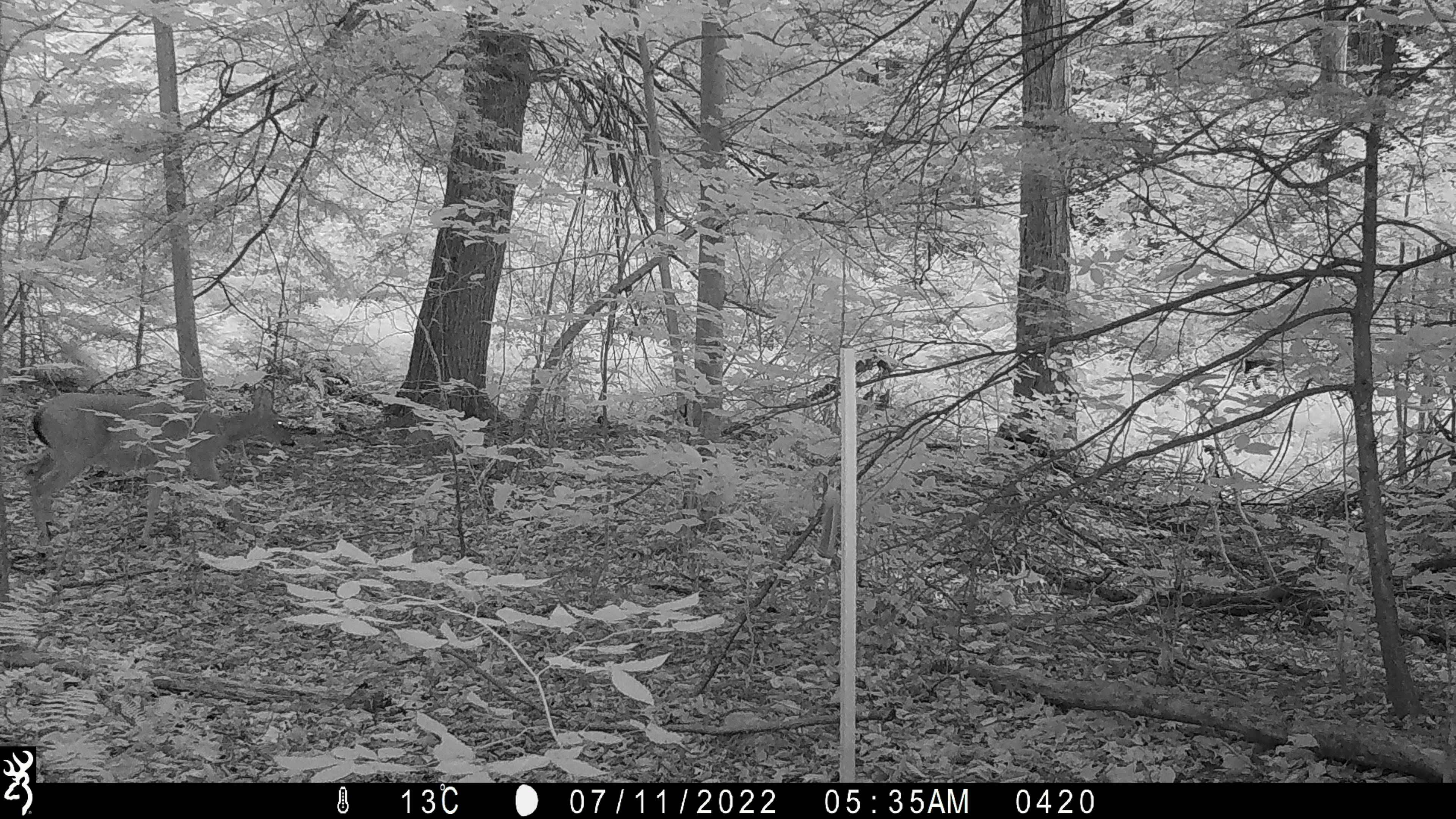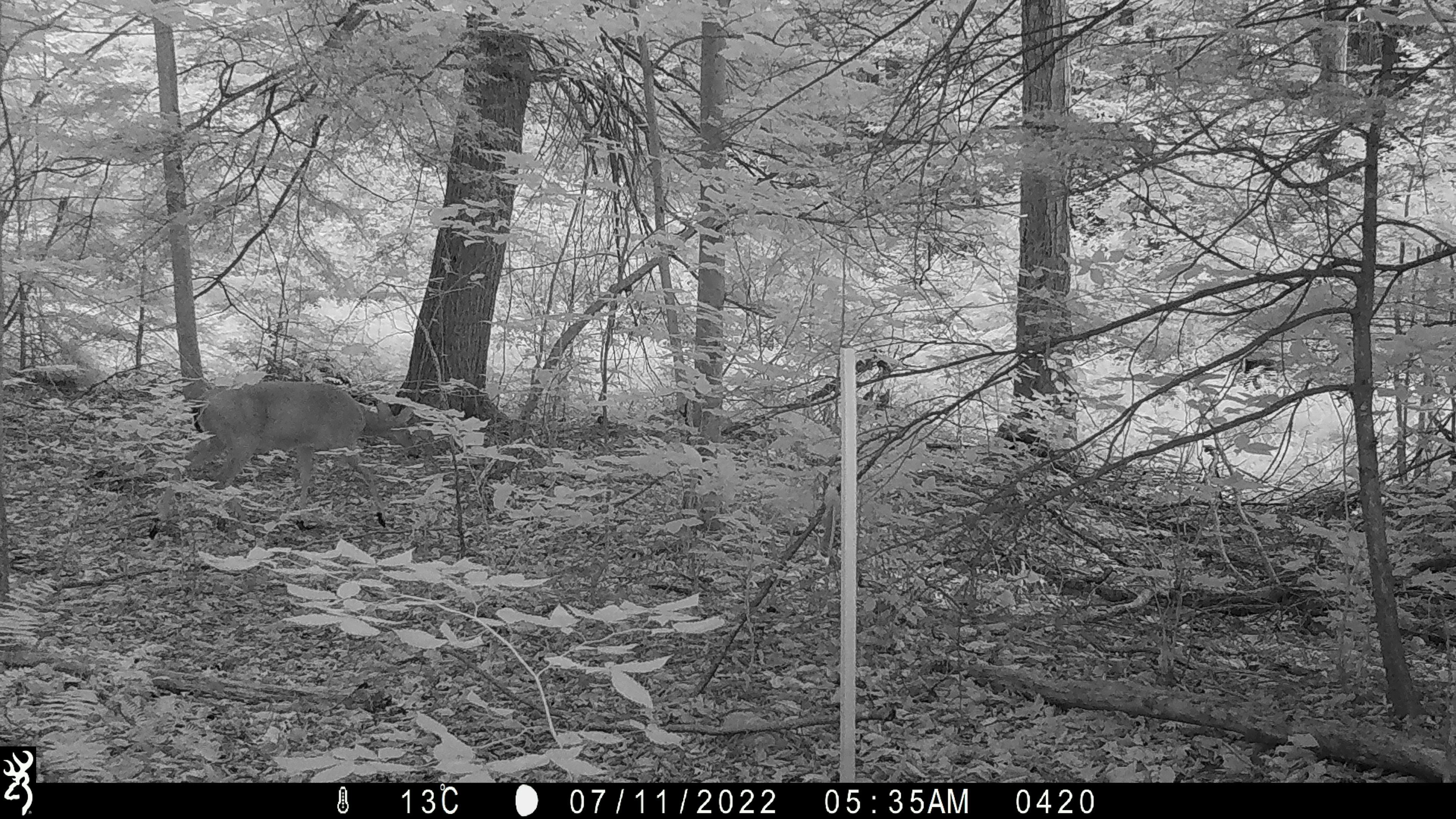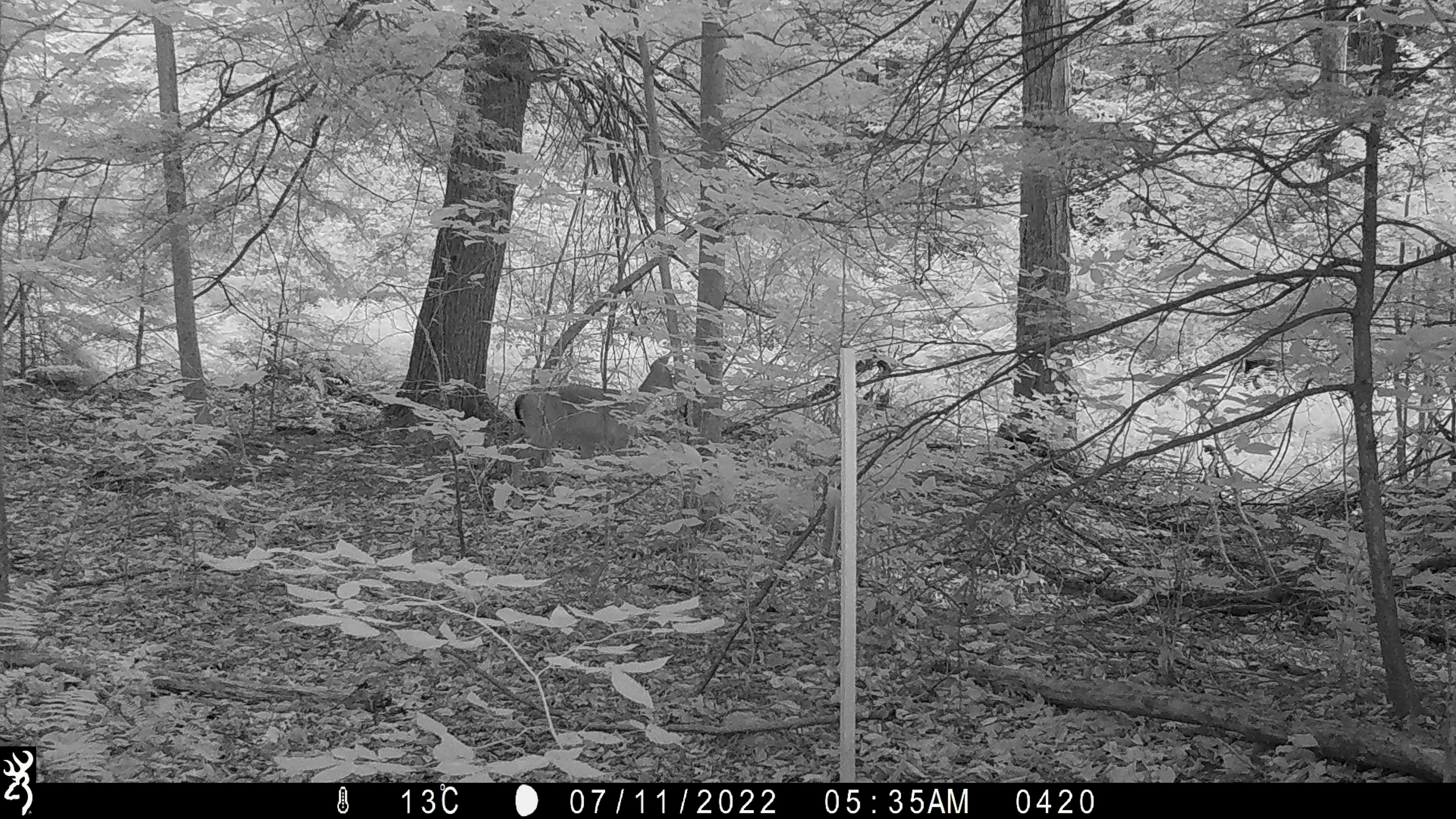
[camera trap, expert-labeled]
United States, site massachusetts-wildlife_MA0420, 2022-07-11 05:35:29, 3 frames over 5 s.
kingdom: Animalia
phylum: Chordata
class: Mammalia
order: Artiodactyla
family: Cervidae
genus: Odocoileus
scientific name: Odocoileus virginianus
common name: white-tailed deer